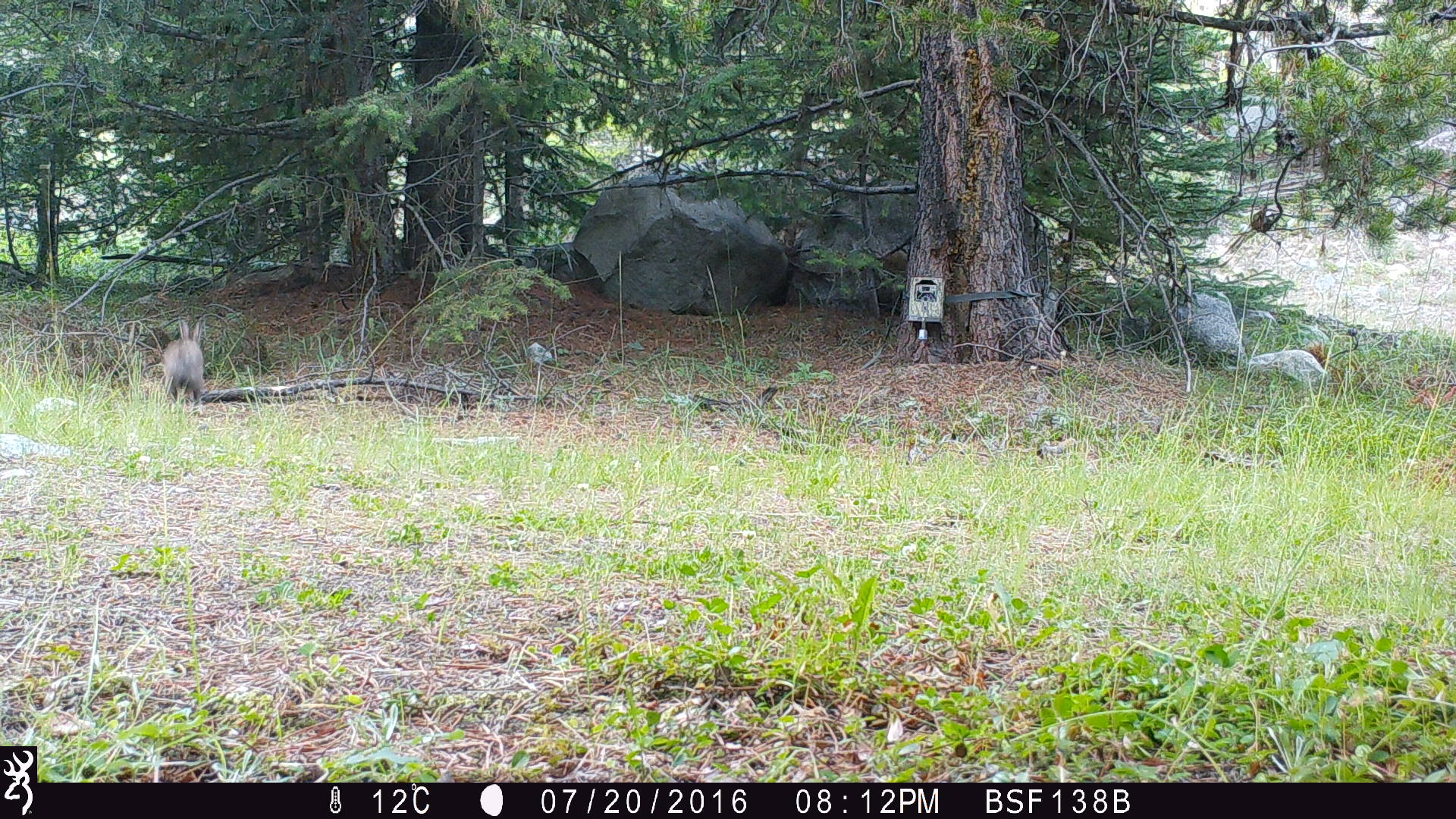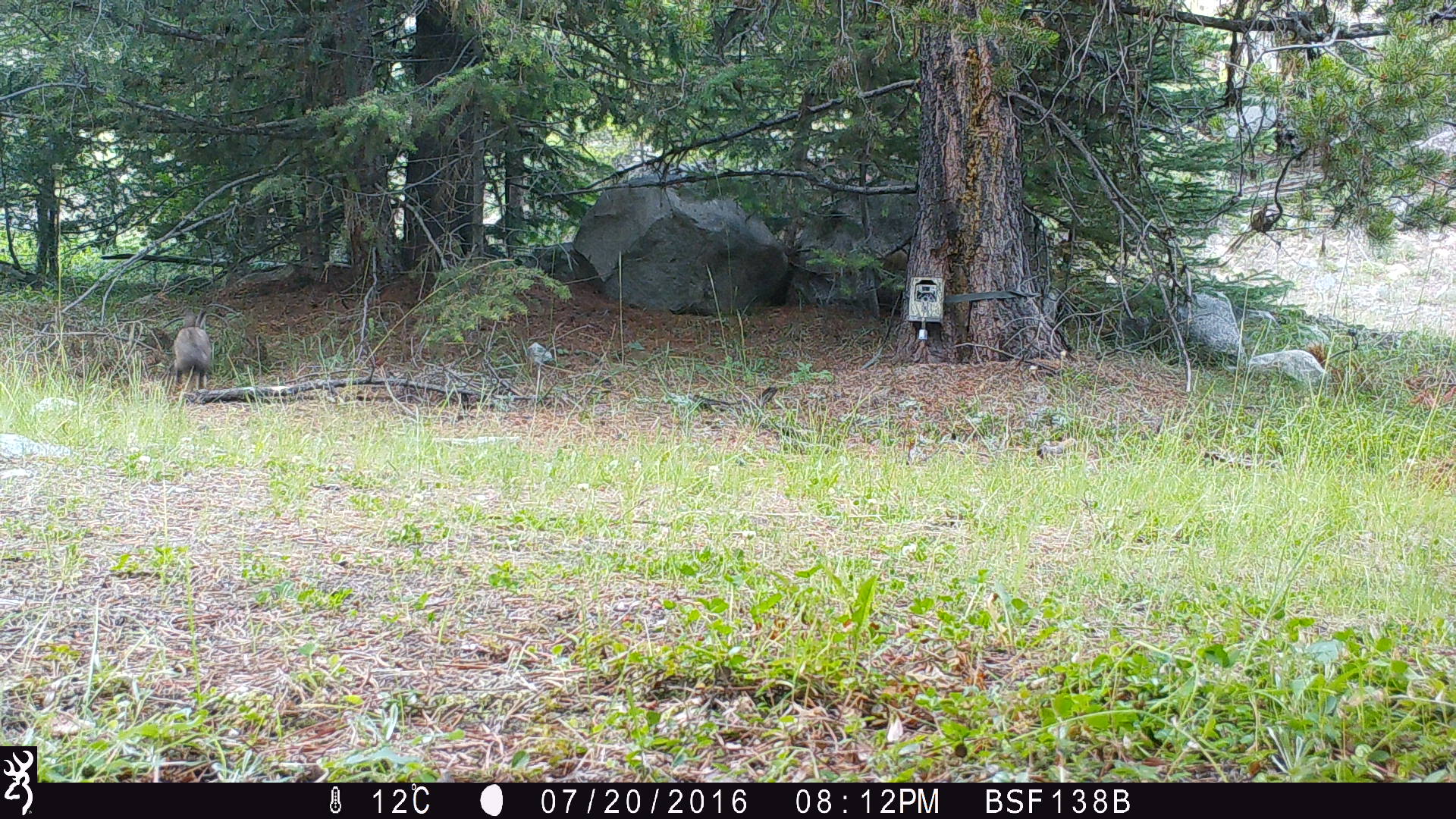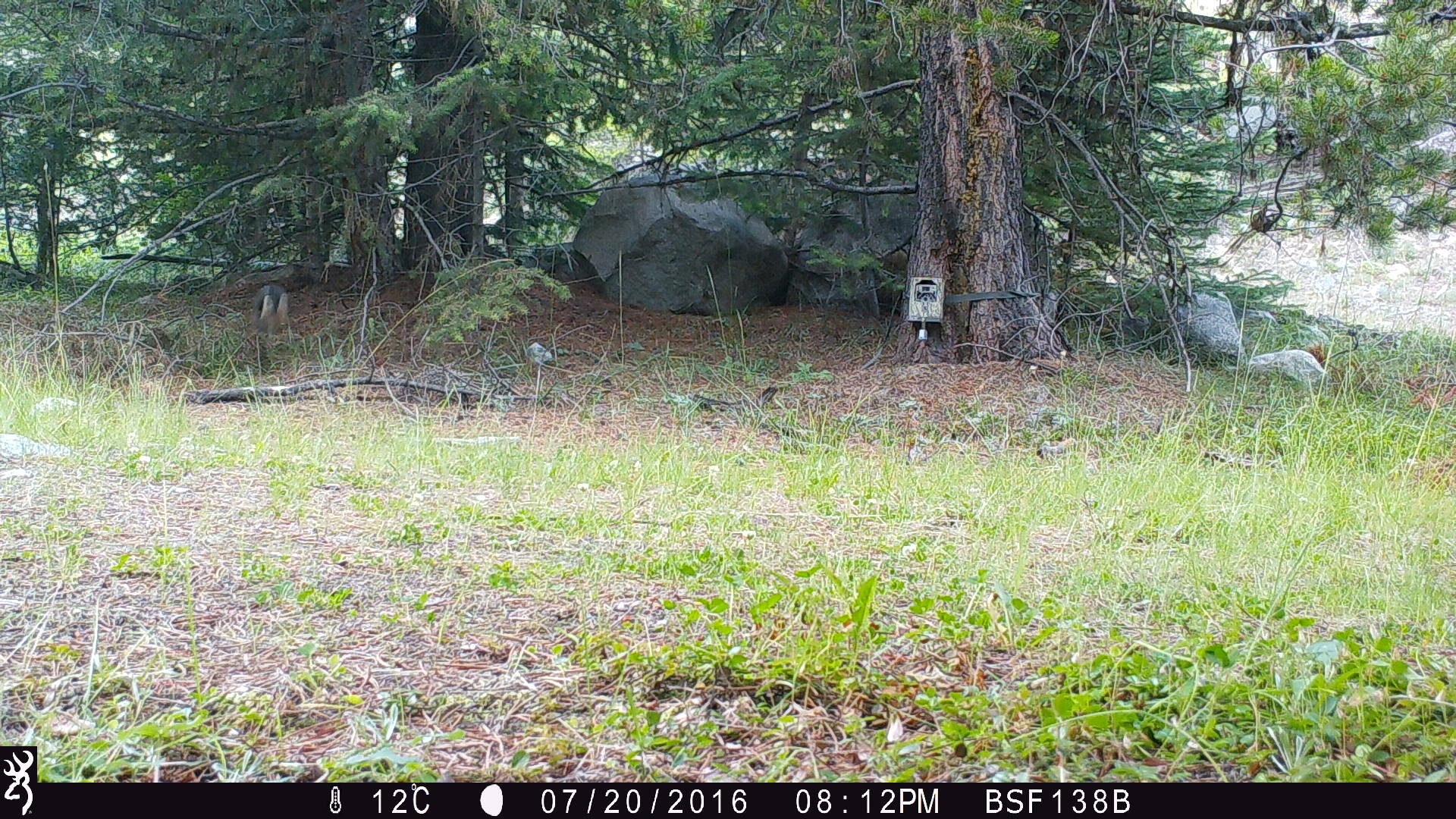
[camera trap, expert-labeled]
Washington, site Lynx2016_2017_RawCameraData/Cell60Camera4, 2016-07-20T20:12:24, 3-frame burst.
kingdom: Animalia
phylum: Chordata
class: Mammalia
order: Lagomorpha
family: Leporidae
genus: Lepus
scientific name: Lepus americanus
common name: snowshoe hare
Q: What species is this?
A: Lepus americanus (snowshoe hare).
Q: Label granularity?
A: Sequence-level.